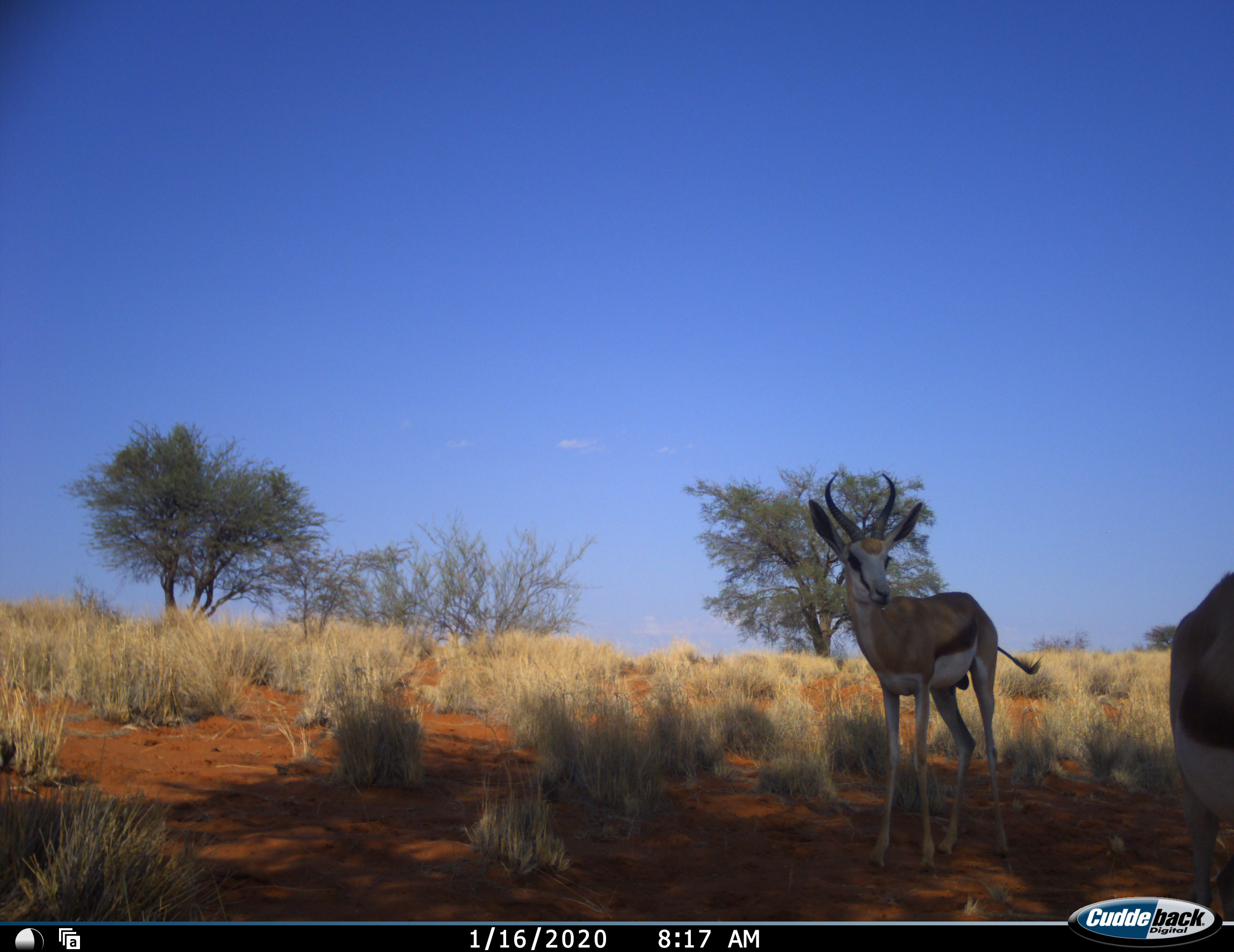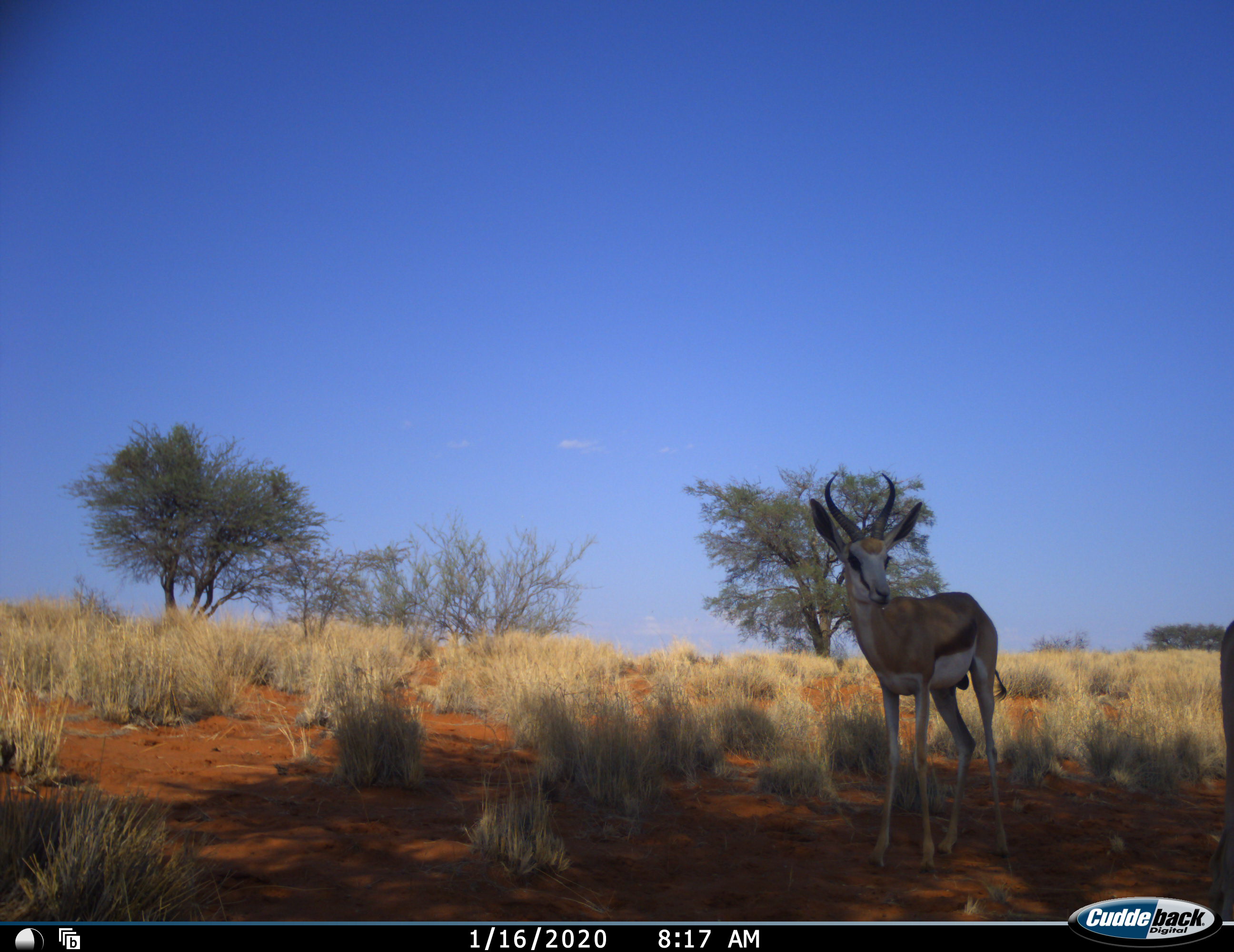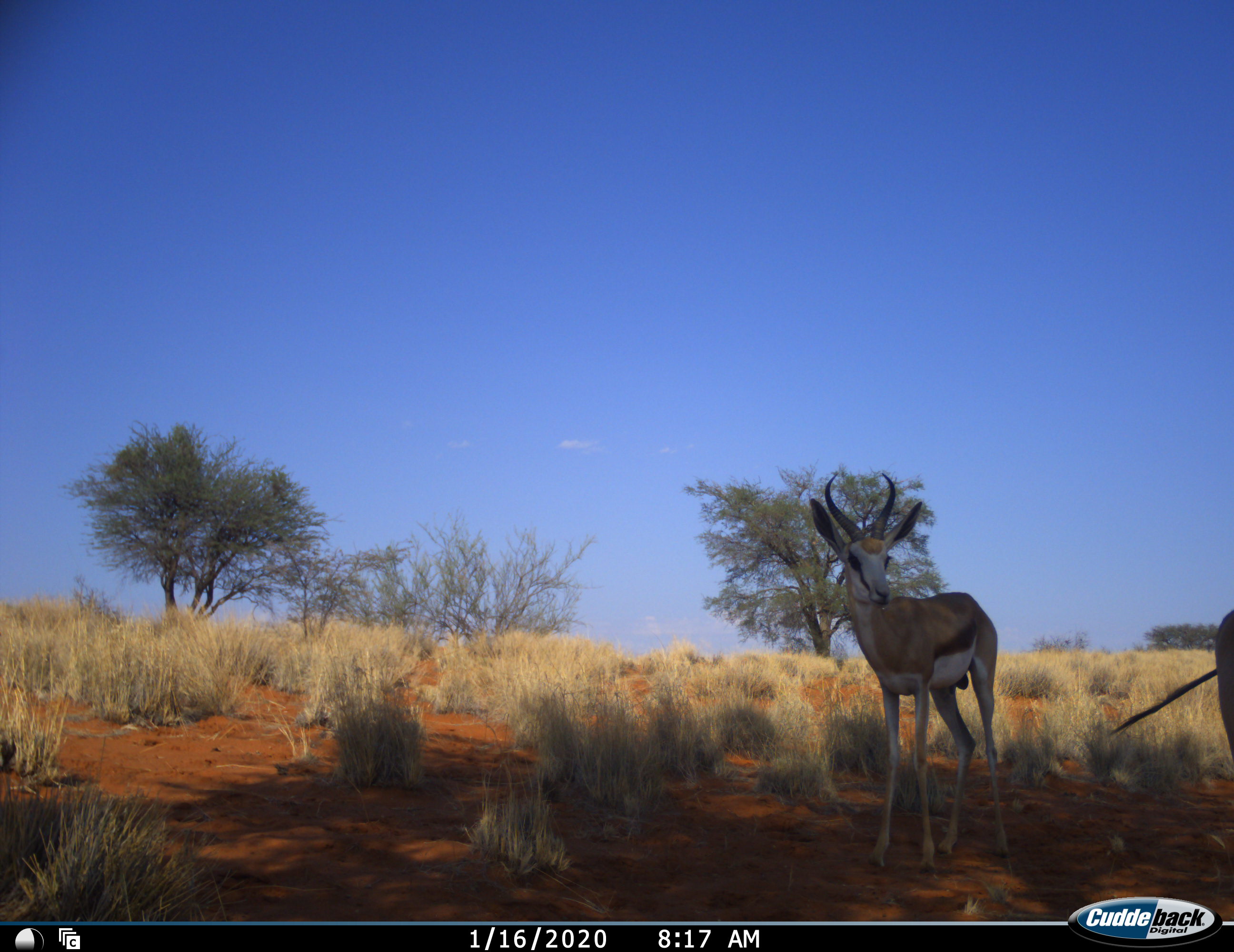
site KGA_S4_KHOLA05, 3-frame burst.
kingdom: Animalia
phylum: Chordata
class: Mammalia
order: Artiodactyla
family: Bovidae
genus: Antidorcas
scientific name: Antidorcas marsupialis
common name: springbok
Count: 2.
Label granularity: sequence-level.